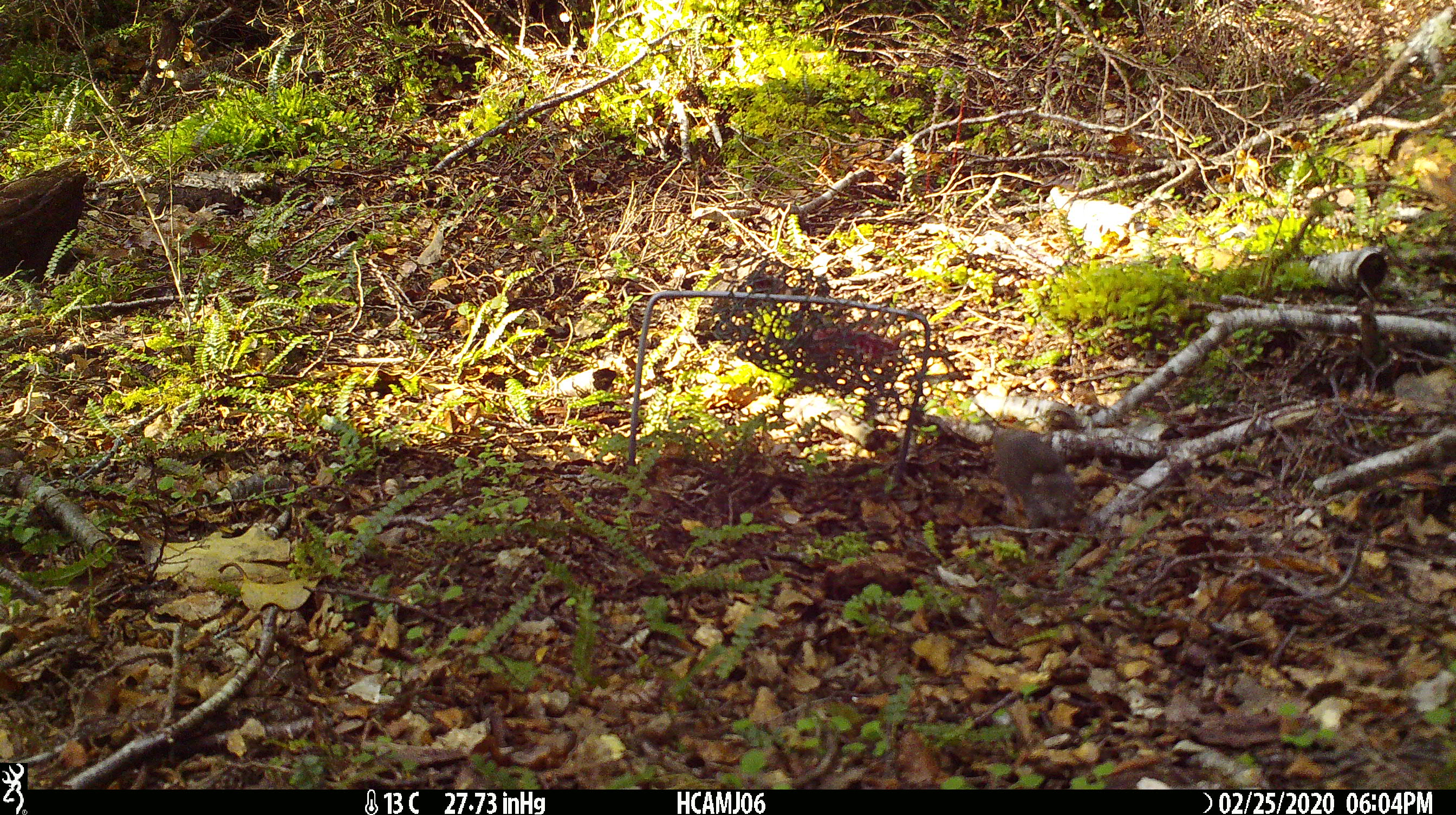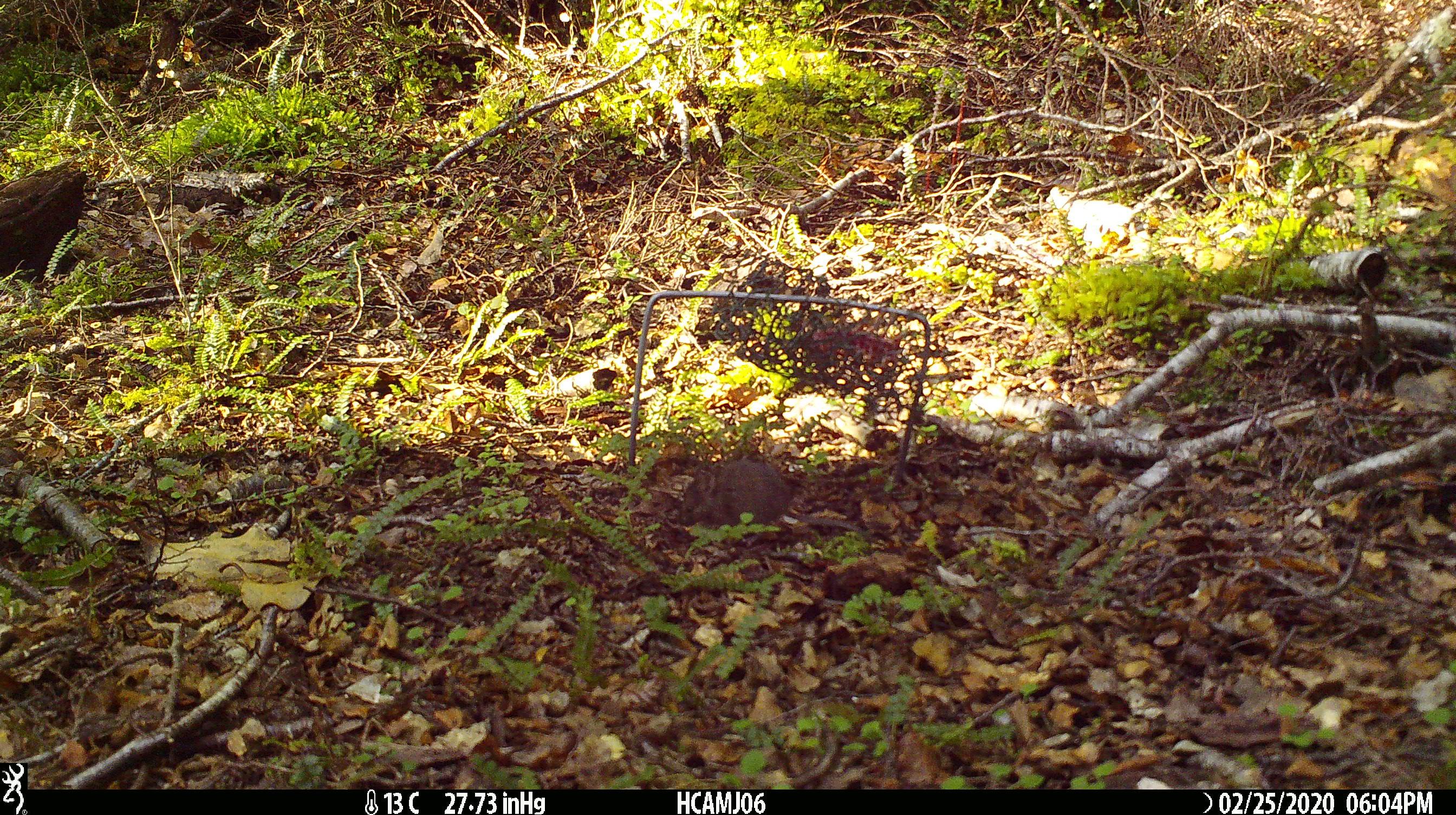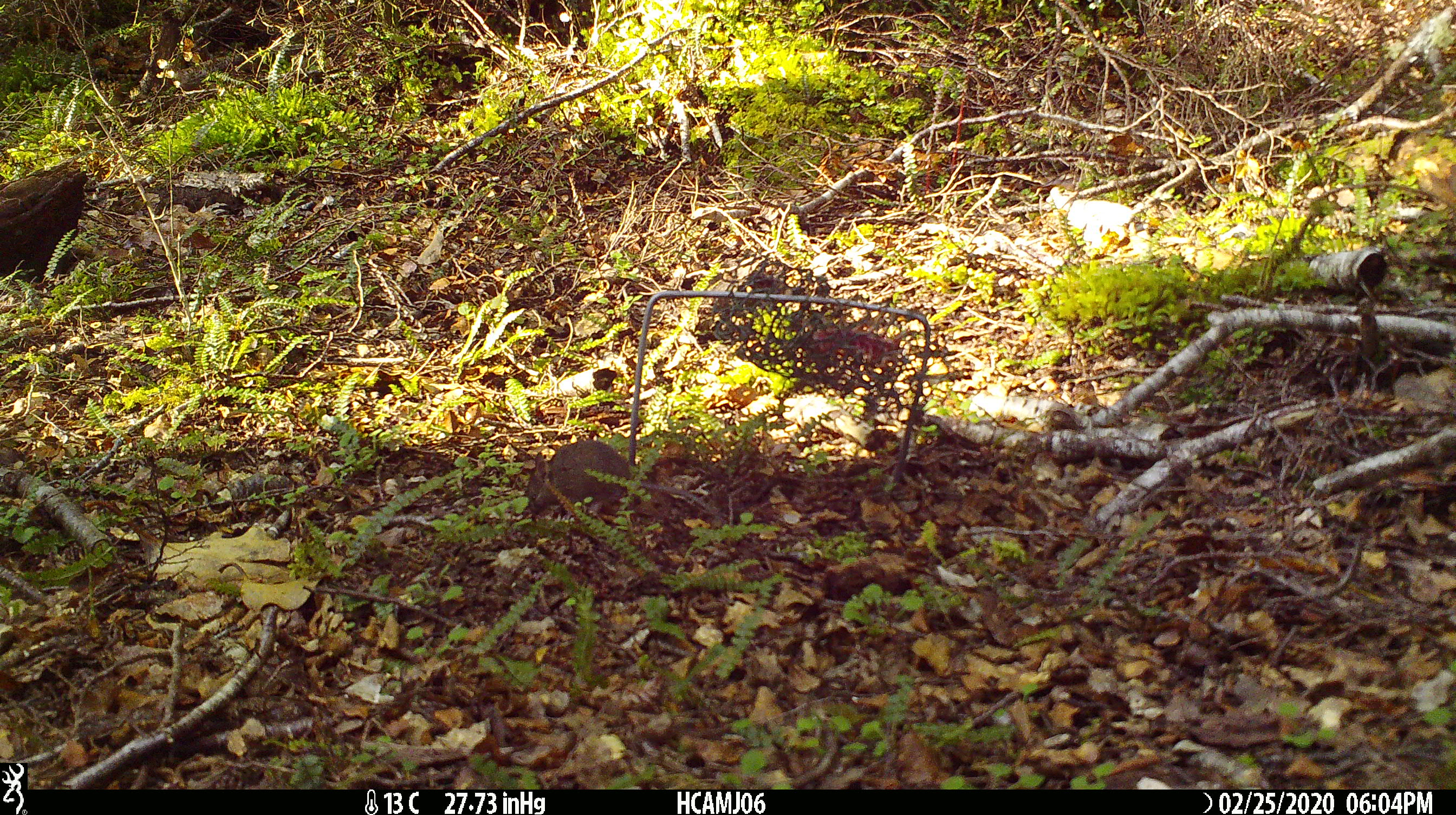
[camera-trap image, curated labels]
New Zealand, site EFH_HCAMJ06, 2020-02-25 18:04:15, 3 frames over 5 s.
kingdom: Animalia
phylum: Chordata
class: Mammalia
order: Rodentia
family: Muridae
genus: Mus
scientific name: Mus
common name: mouse